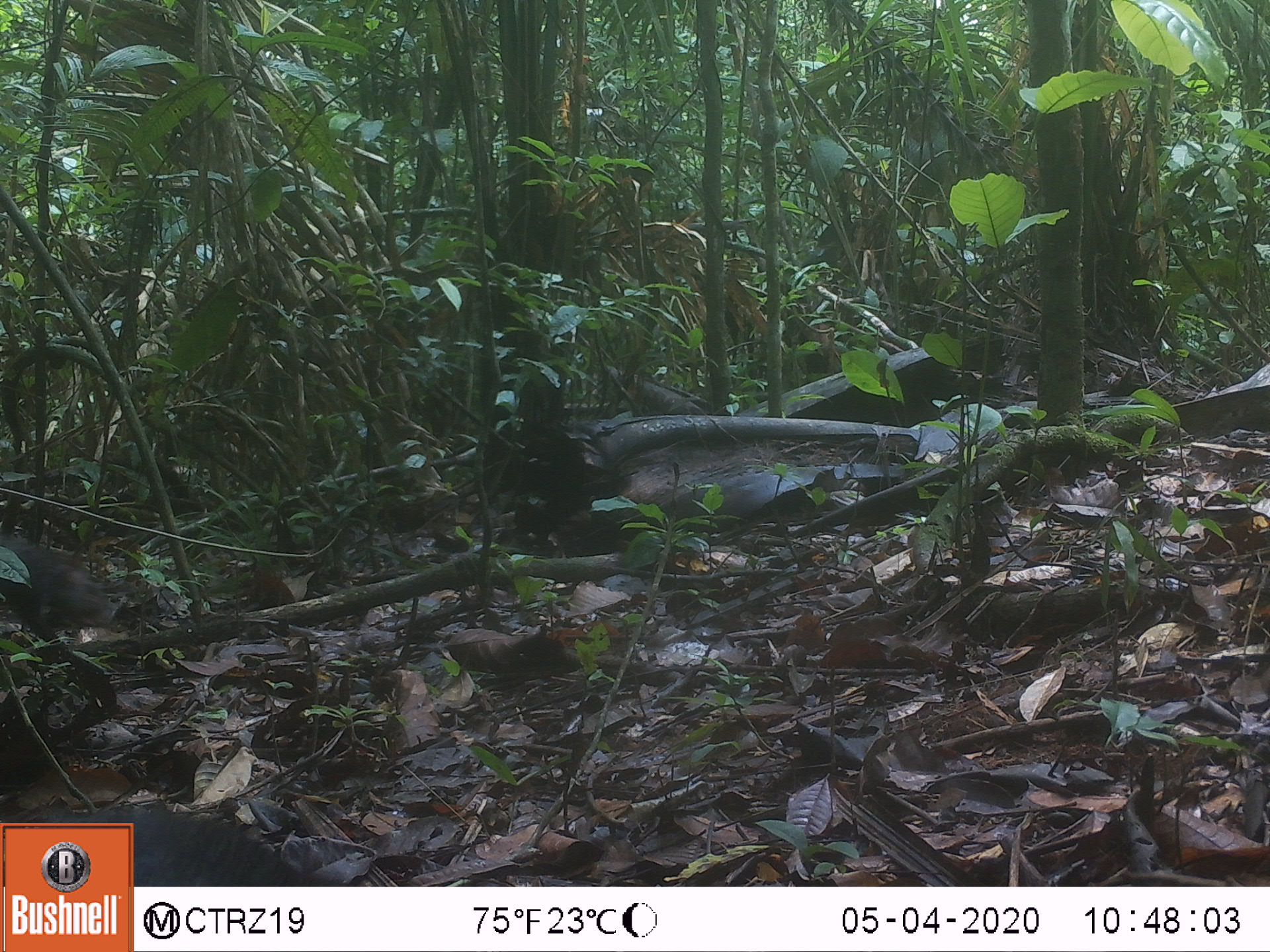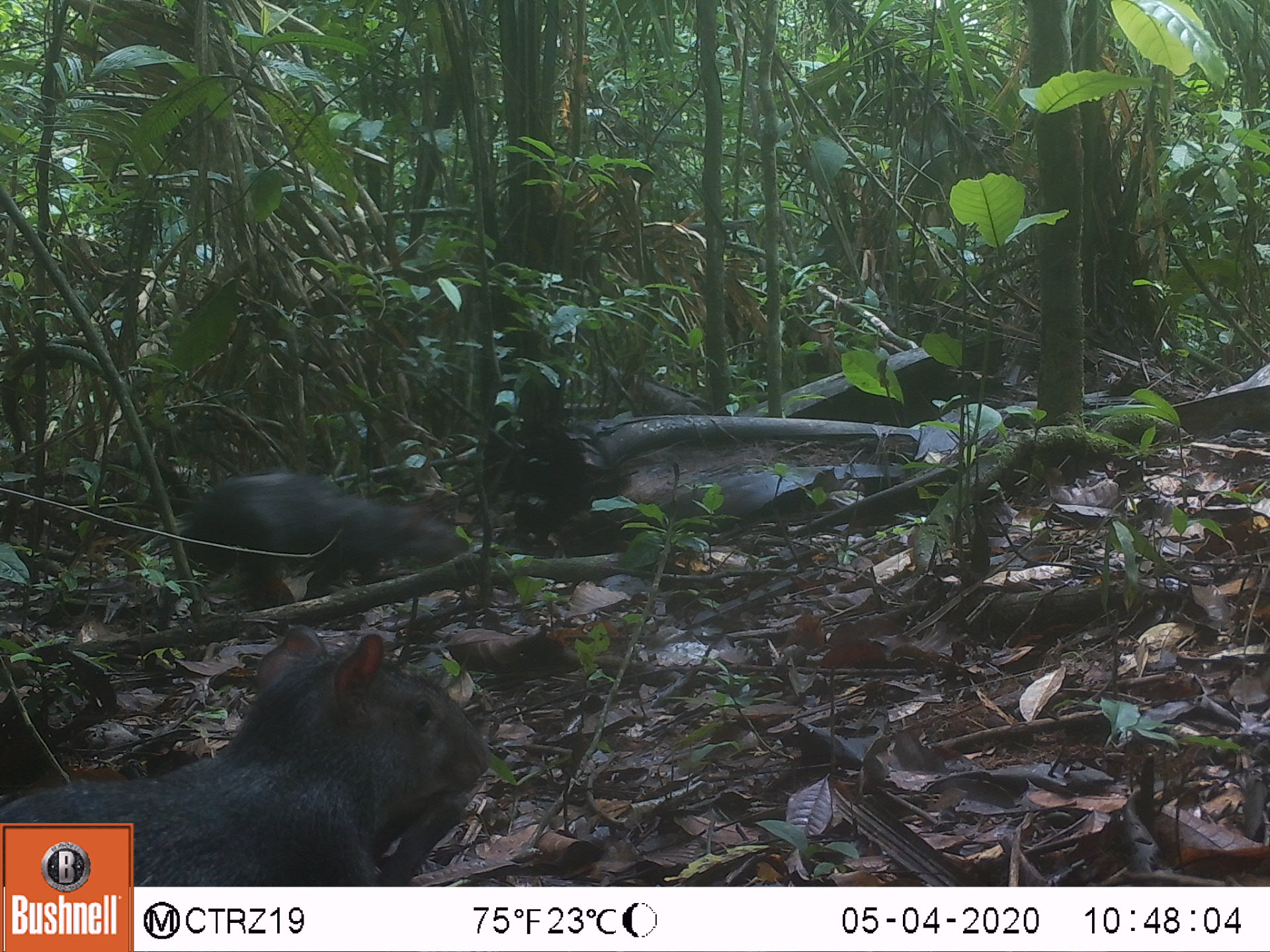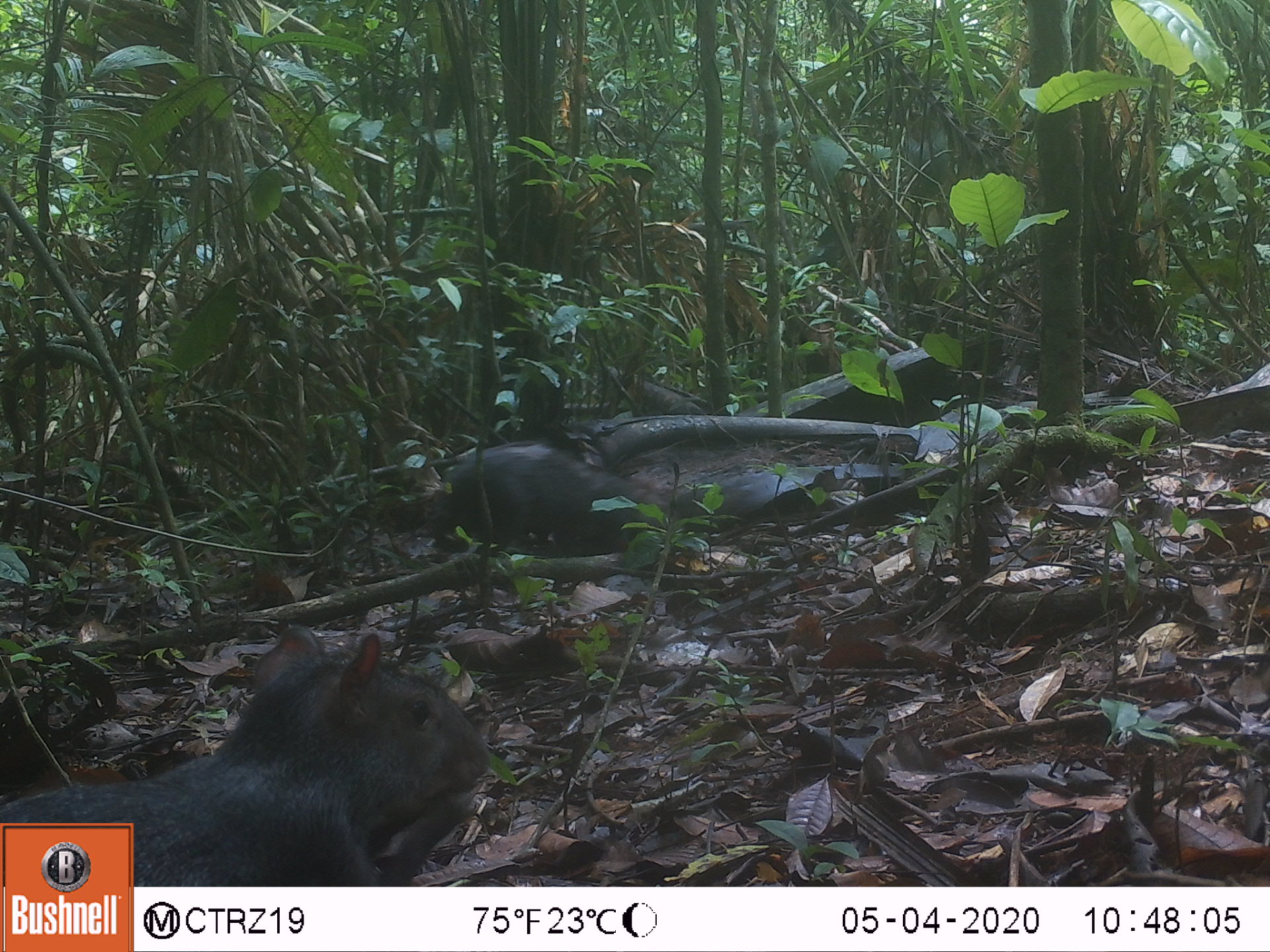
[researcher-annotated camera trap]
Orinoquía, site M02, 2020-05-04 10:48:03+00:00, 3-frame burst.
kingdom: Animalia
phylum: Chordata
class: Mammalia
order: Rodentia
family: Dasyproctidae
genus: Dasyprocta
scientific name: Dasyprocta fuliginosa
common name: black agouti